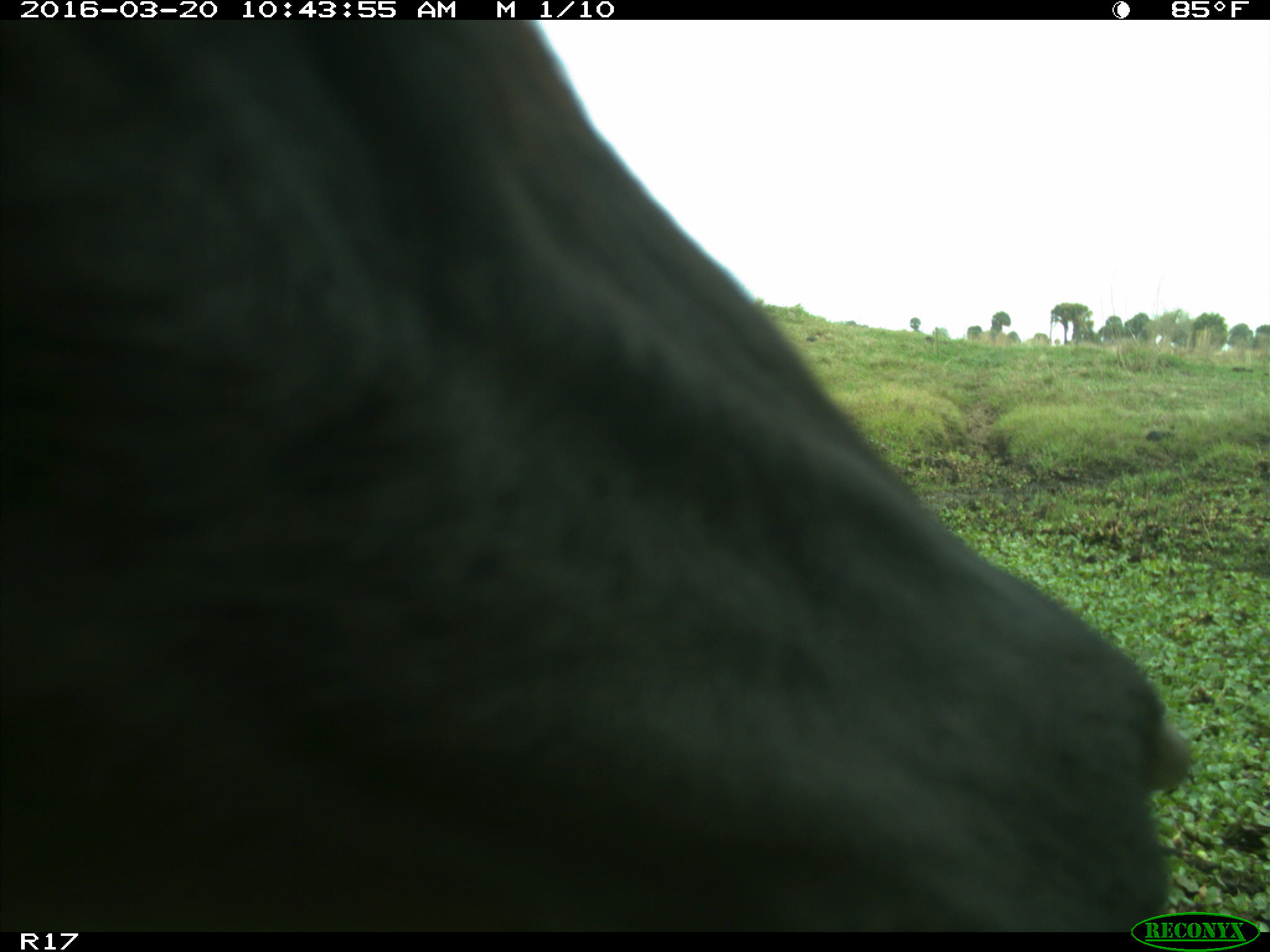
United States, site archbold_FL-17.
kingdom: Animalia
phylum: Chordata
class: Mammalia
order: Artiodactyla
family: Bovidae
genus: Bos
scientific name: Bos taurus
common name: domestic cow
Bos taurus (domestic cow).